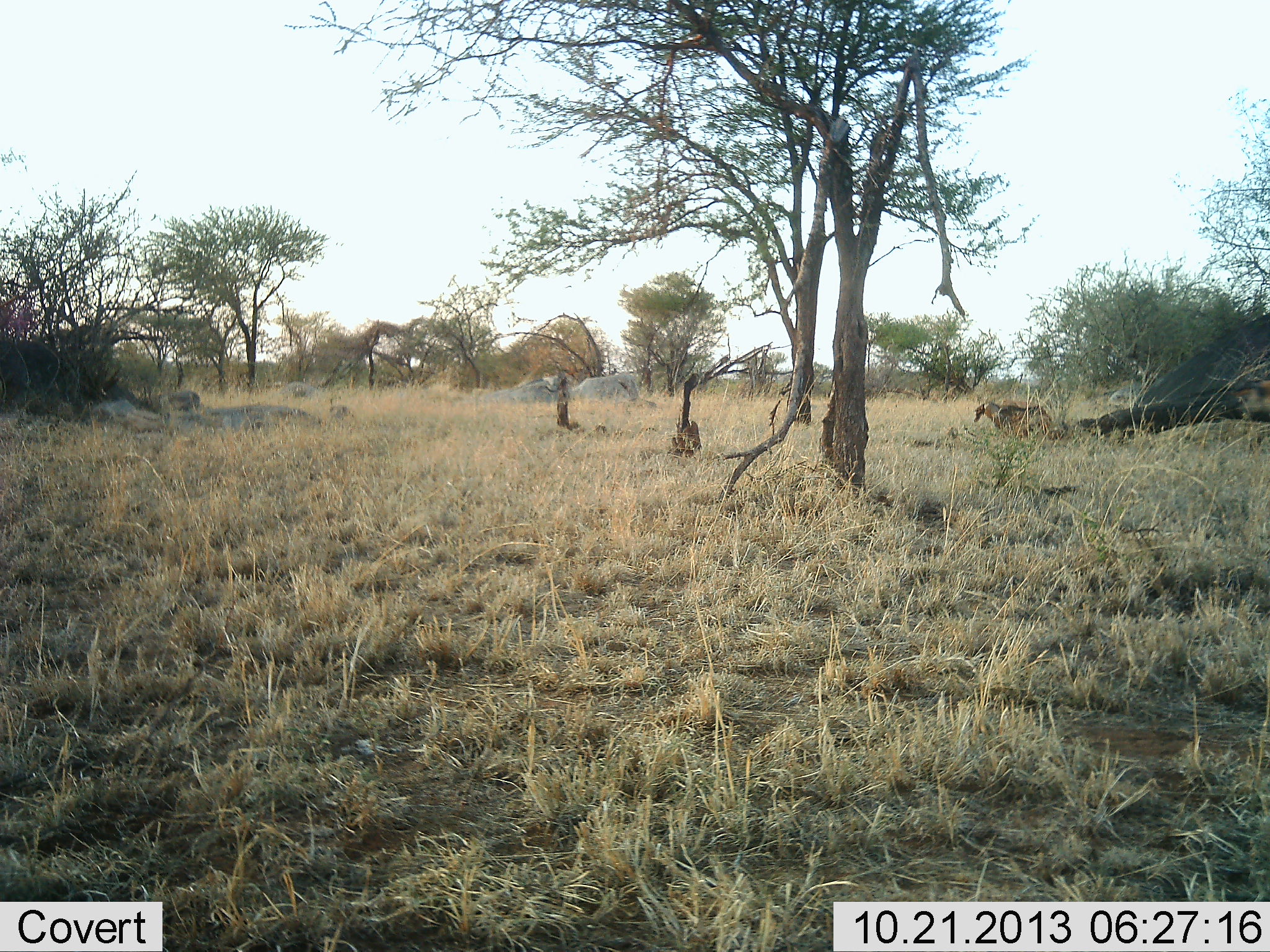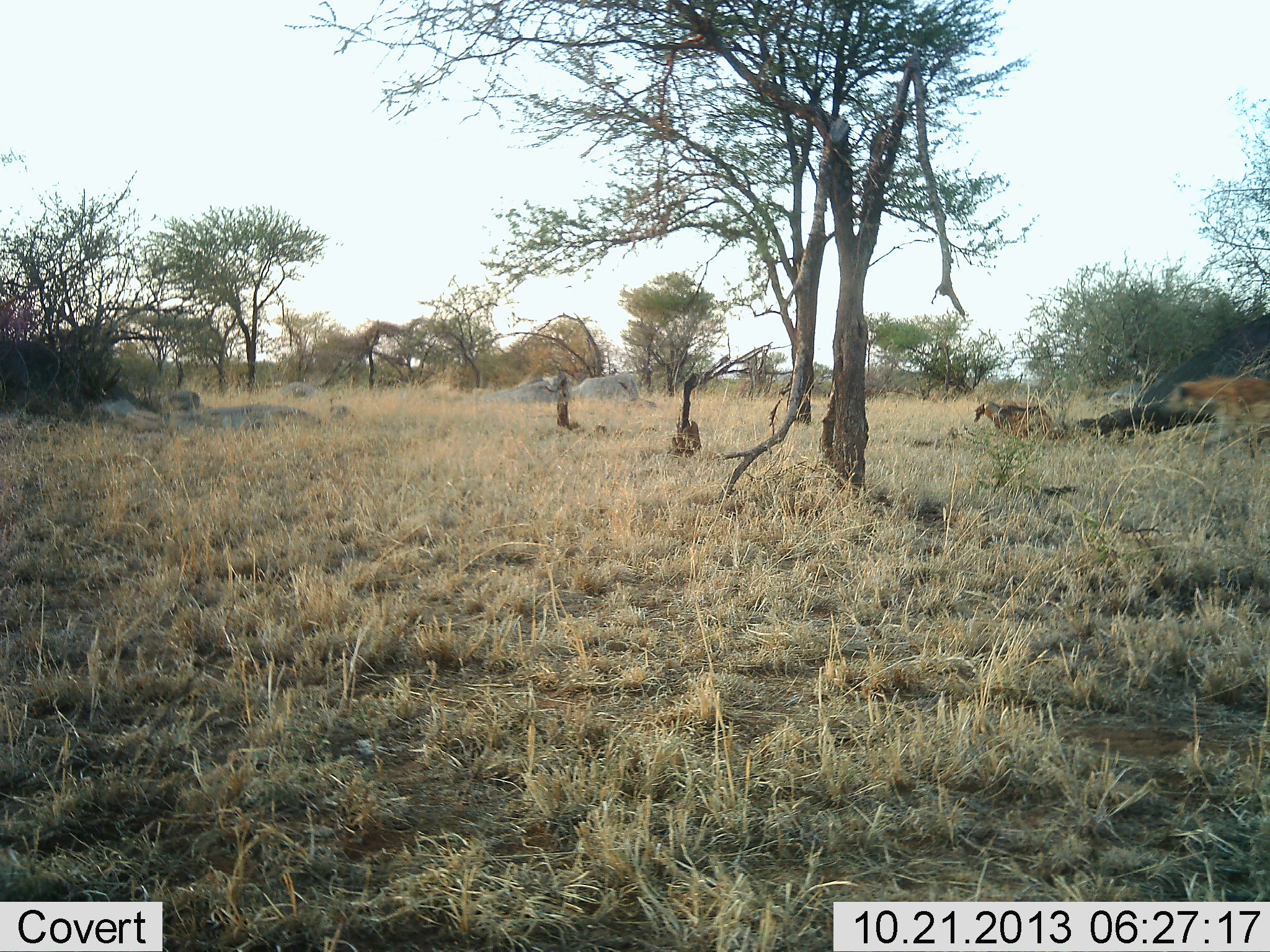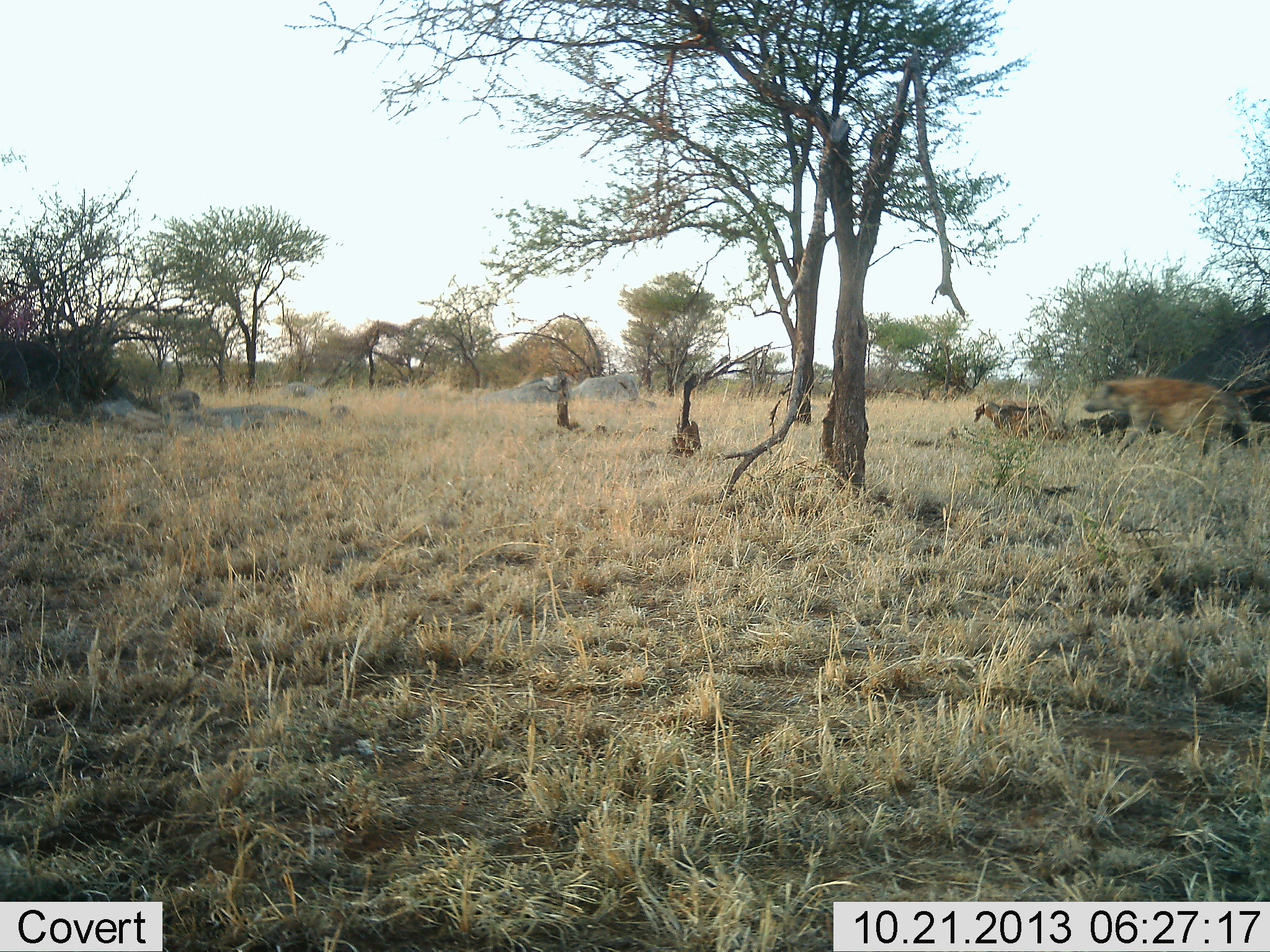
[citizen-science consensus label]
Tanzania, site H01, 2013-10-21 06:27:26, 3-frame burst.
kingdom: Animalia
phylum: Chordata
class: Mammalia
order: Carnivora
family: Hyaenidae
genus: Crocuta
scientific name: Crocuta crocuta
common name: spotted hyena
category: hyenaspotted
Hyenaspotted (spotted hyena) (Crocuta crocuta), count 1. Behavior (volunteer vote fractions): standing 10%, resting 0%, moving 100%, interacting 10%. Young present (vote fraction): 0%. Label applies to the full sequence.